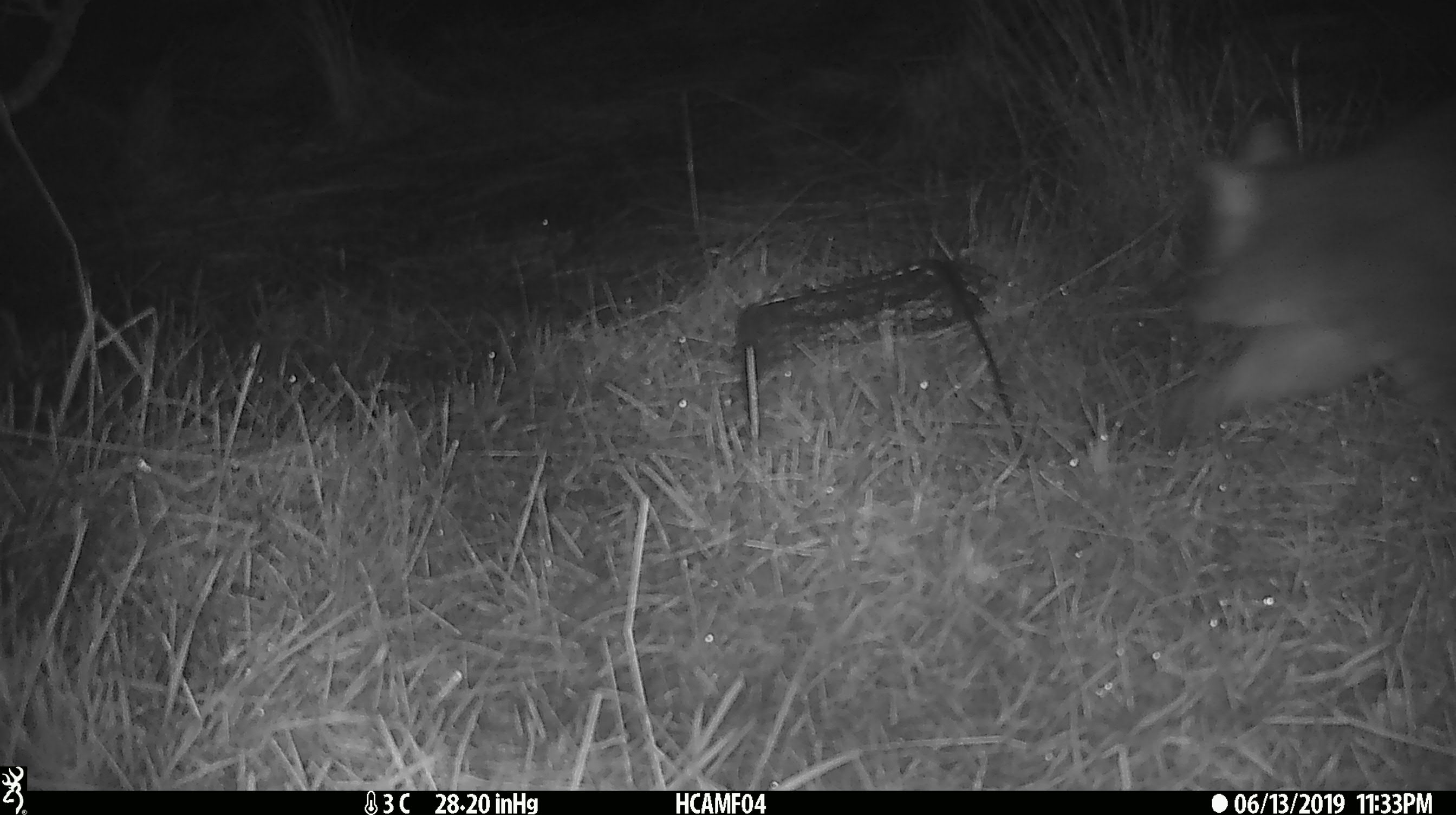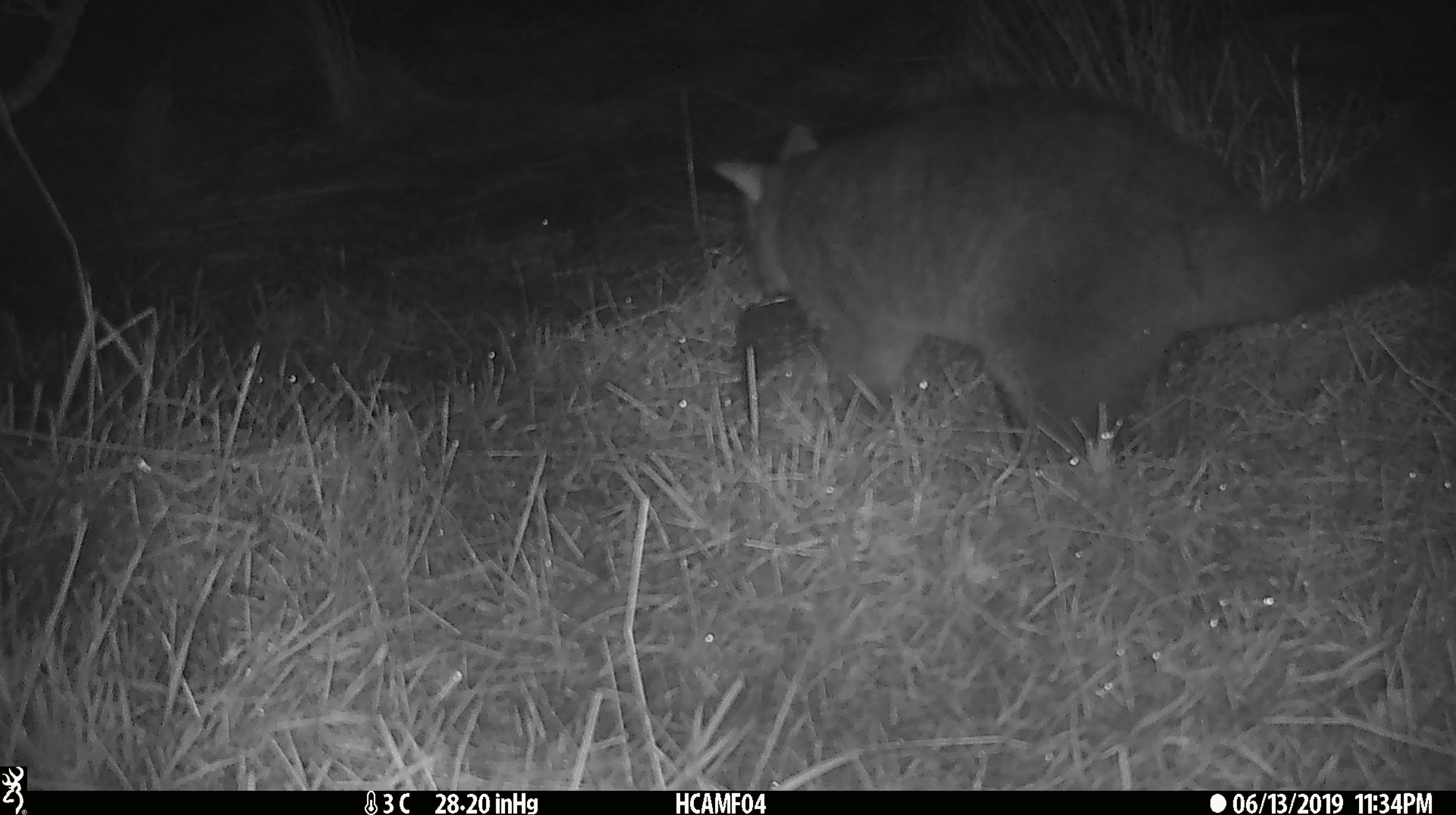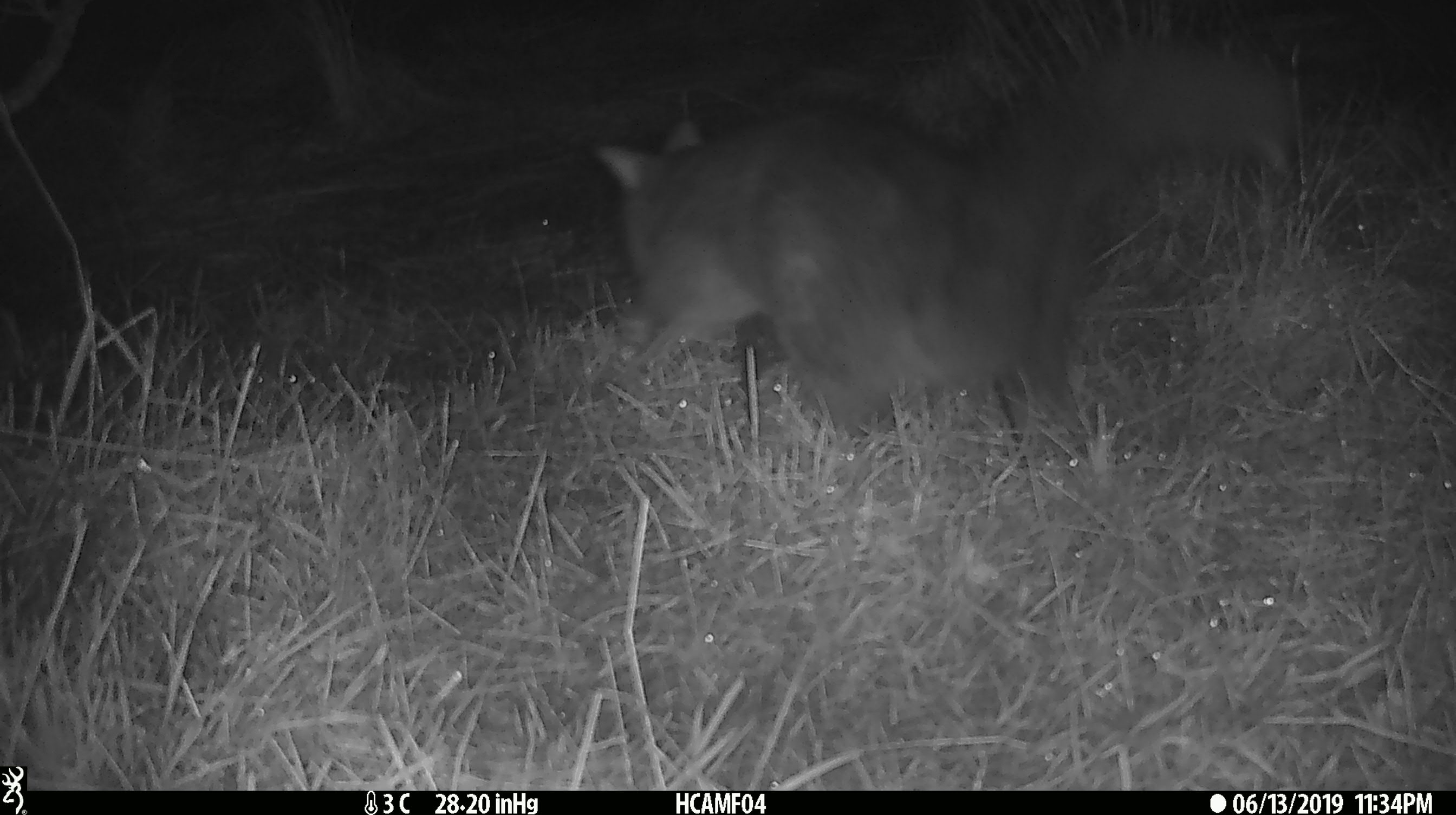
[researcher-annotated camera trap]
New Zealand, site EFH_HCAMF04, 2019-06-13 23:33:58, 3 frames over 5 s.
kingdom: Animalia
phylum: Chordata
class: Mammalia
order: Diprotodontia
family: Phalangeridae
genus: Trichosurus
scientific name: Trichosurus vulpecula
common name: common brushtail possum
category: possum